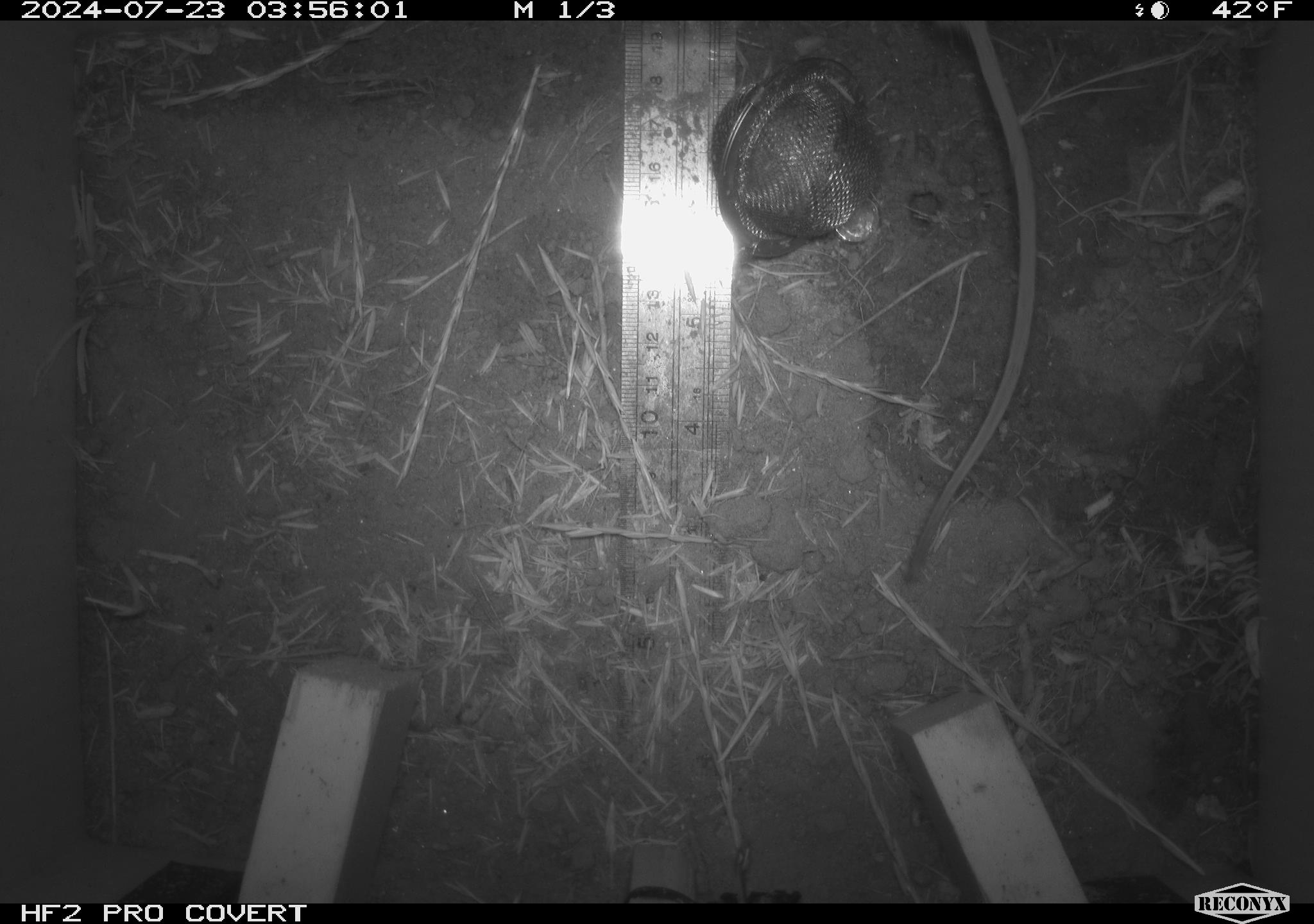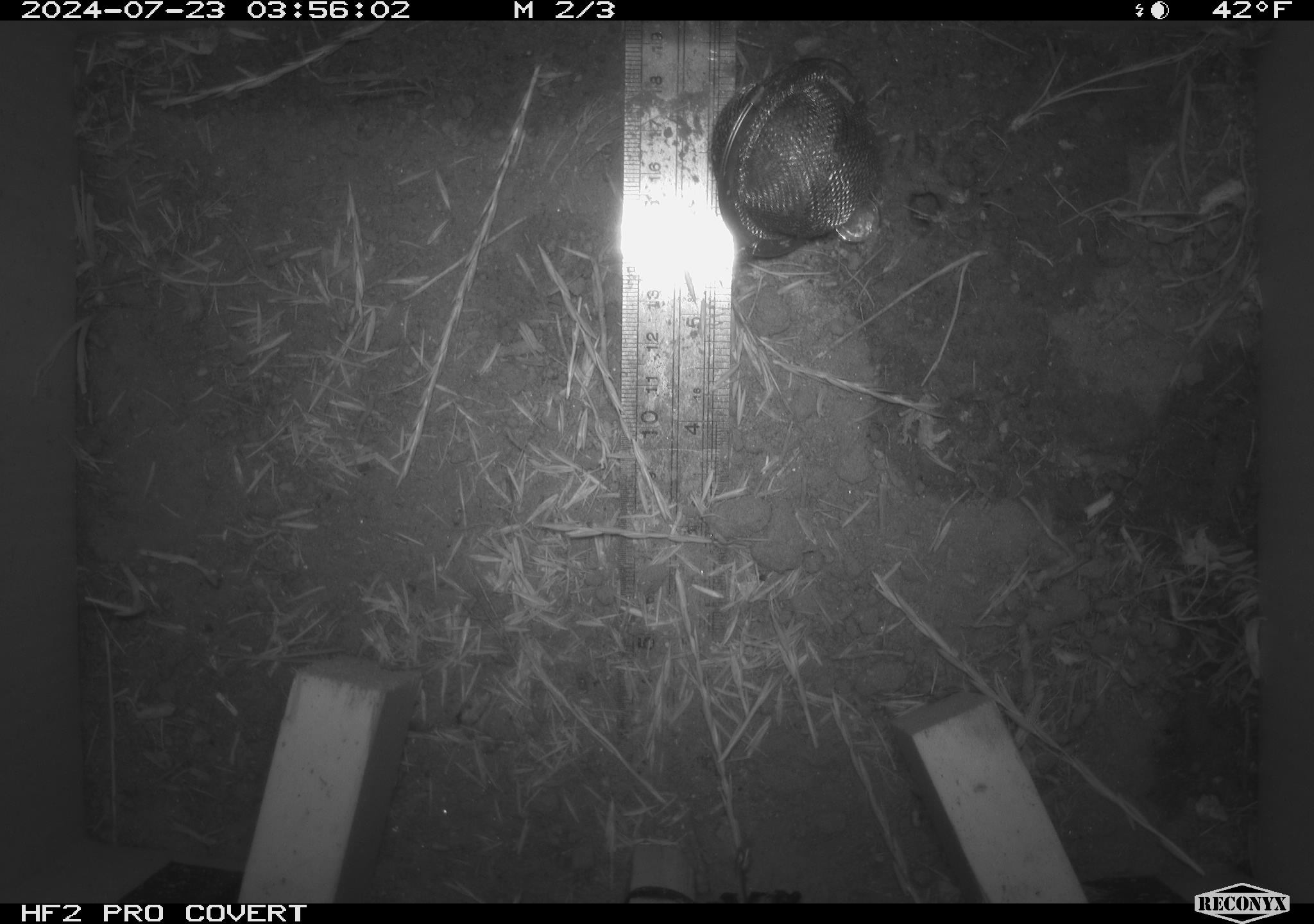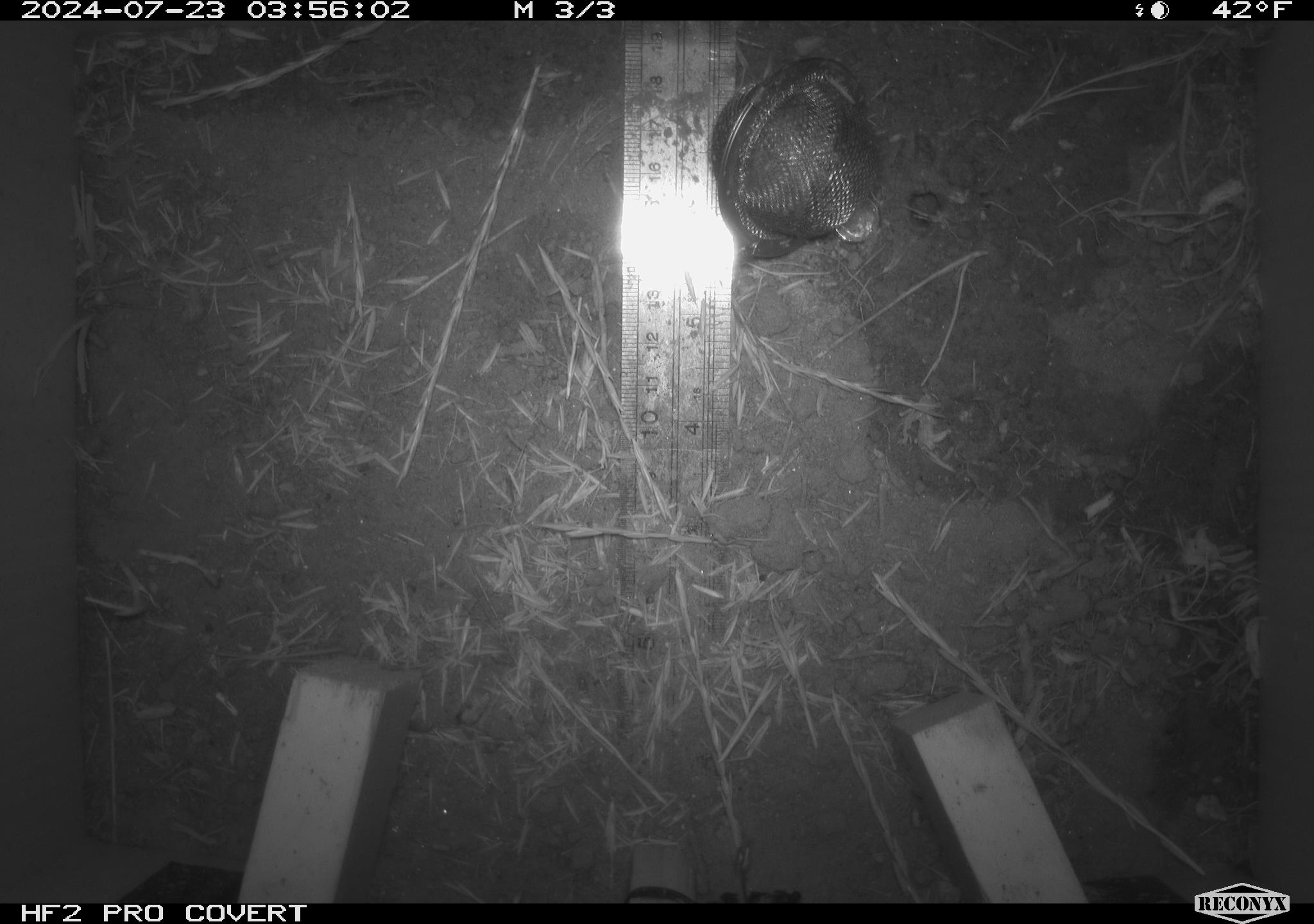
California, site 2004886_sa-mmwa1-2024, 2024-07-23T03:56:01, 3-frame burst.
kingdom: Animalia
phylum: Chordata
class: Mammalia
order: Rodentia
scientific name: Rodentia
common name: mouse species